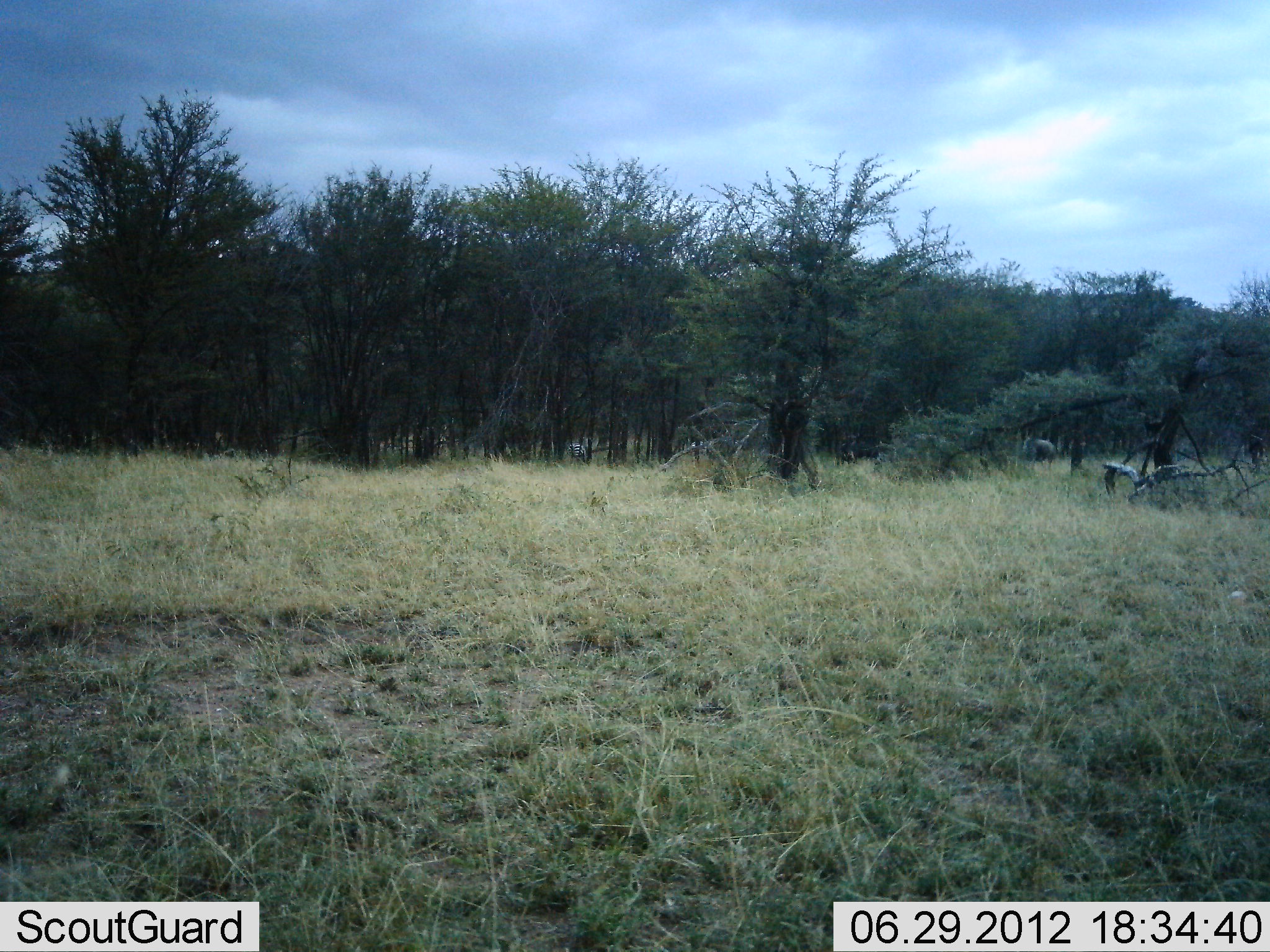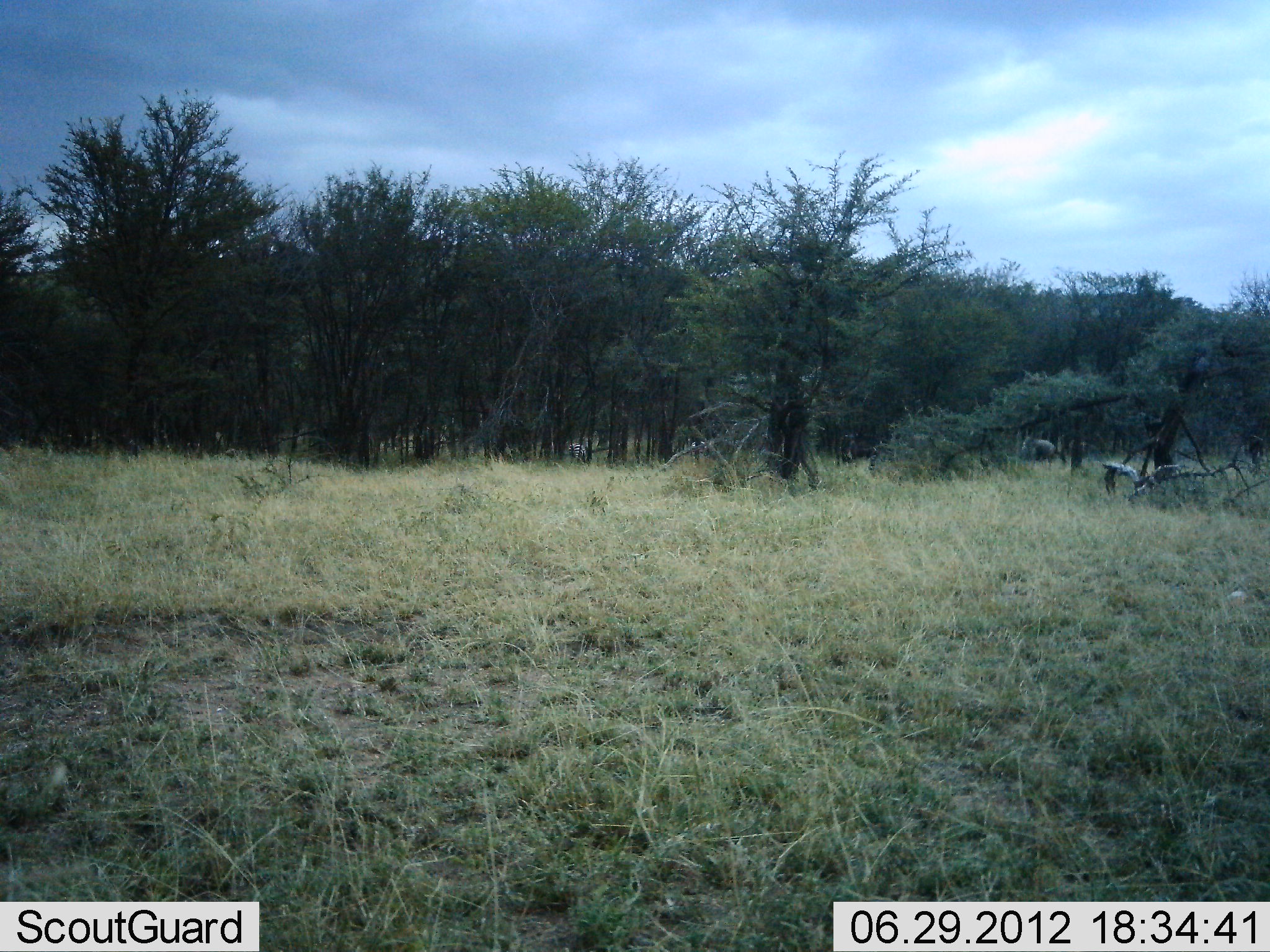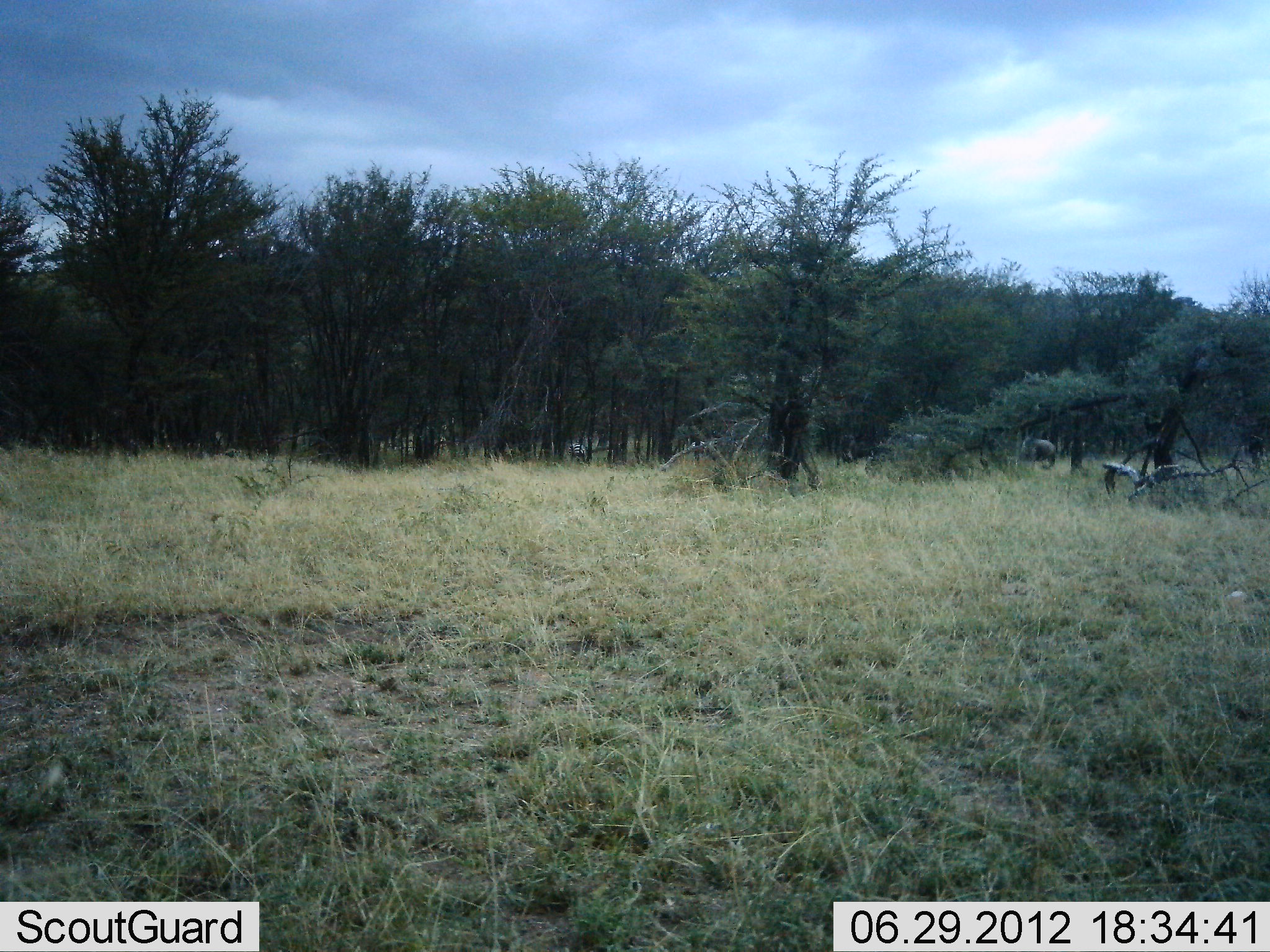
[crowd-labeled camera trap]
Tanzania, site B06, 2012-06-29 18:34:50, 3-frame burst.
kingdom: Animalia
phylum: Chordata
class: Mammalia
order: Artiodactyla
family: Bovidae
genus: Connochaetes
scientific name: Connochaetes taurinus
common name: blue wildebeest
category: wildebeest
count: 2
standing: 75%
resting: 0%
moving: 12%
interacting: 0%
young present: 0%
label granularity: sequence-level